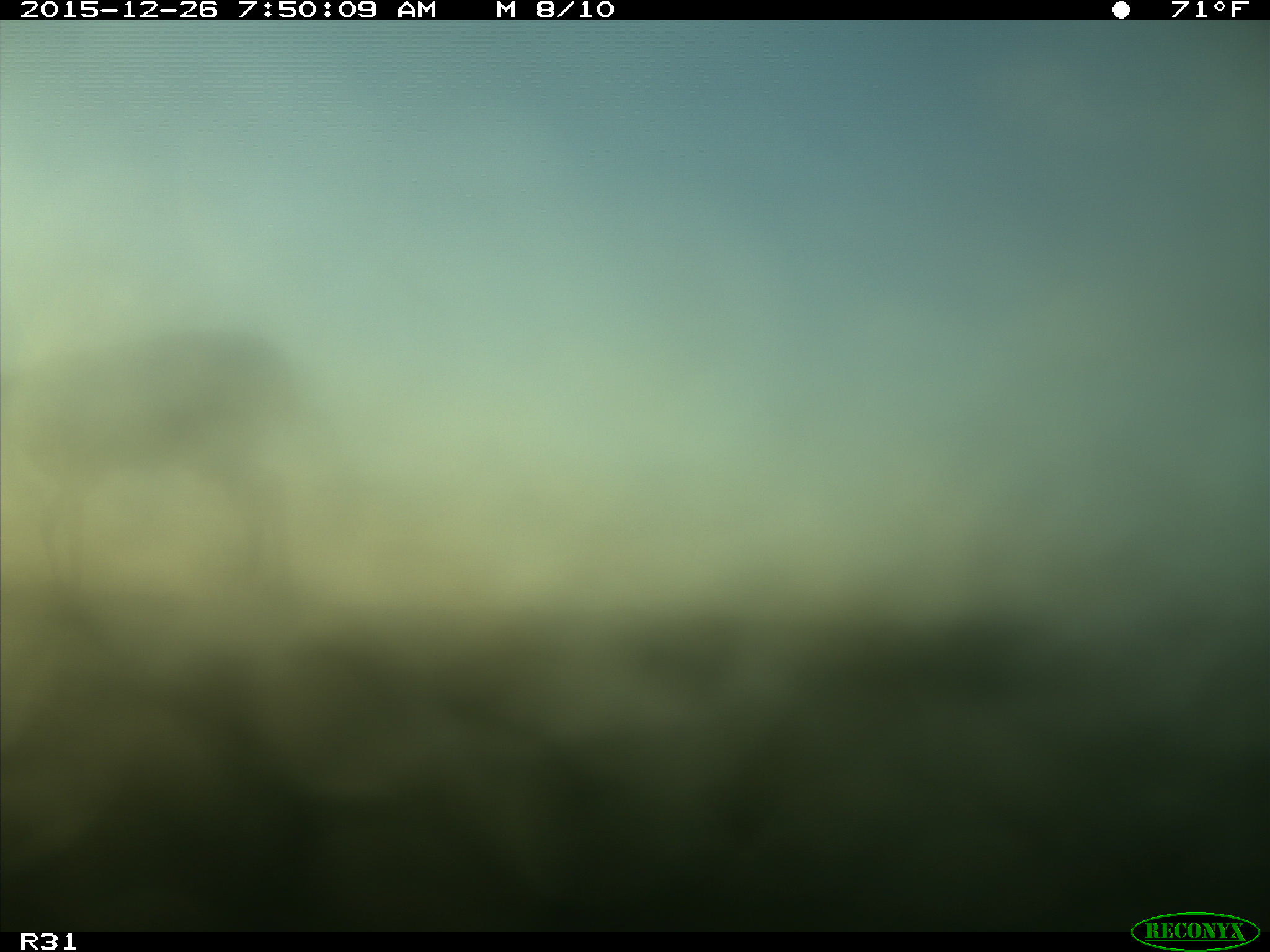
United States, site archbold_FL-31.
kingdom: Animalia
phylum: Chordata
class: Mammalia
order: Artiodactyla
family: Cervidae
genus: Odocoileus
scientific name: Odocoileus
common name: deer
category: unidentified deer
Unidentified deer (deer) (Odocoileus).